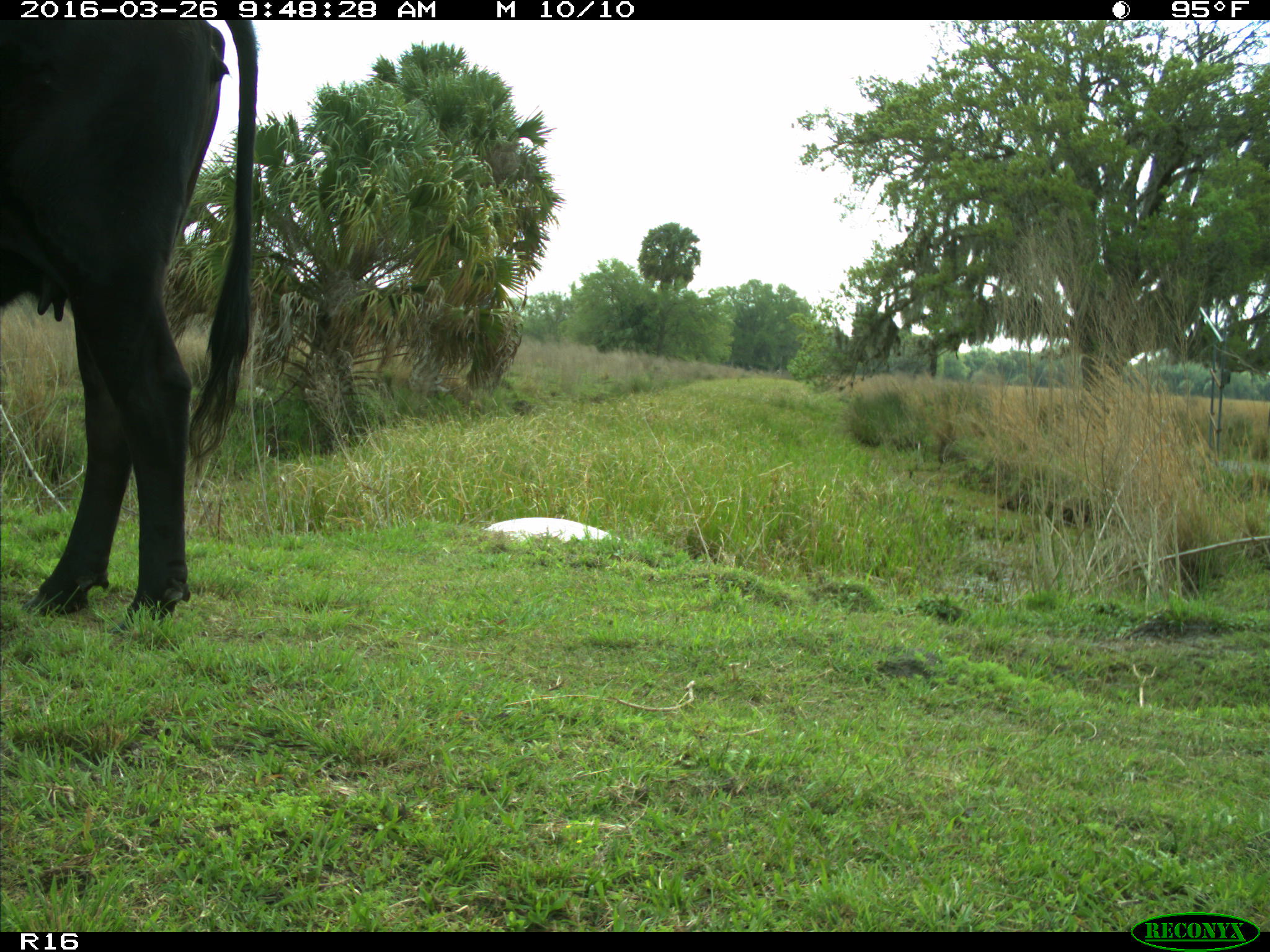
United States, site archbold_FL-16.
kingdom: Animalia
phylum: Chordata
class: Mammalia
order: Artiodactyla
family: Bovidae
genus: Bos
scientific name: Bos taurus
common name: domestic cow